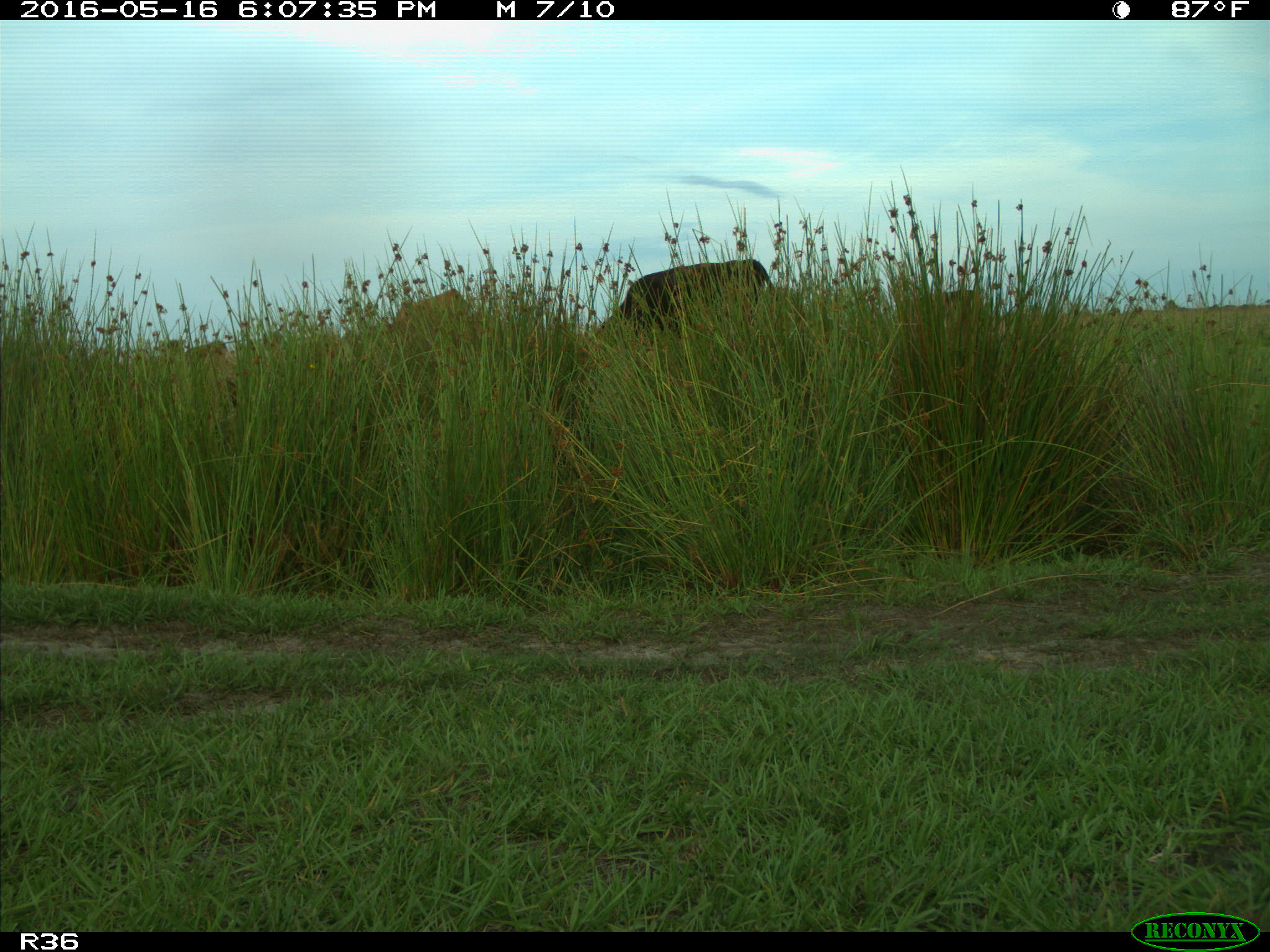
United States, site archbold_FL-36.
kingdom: Animalia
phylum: Chordata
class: Mammalia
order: Artiodactyla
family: Bovidae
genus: Bos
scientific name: Bos taurus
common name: domestic cow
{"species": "Bos taurus (domestic cow)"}